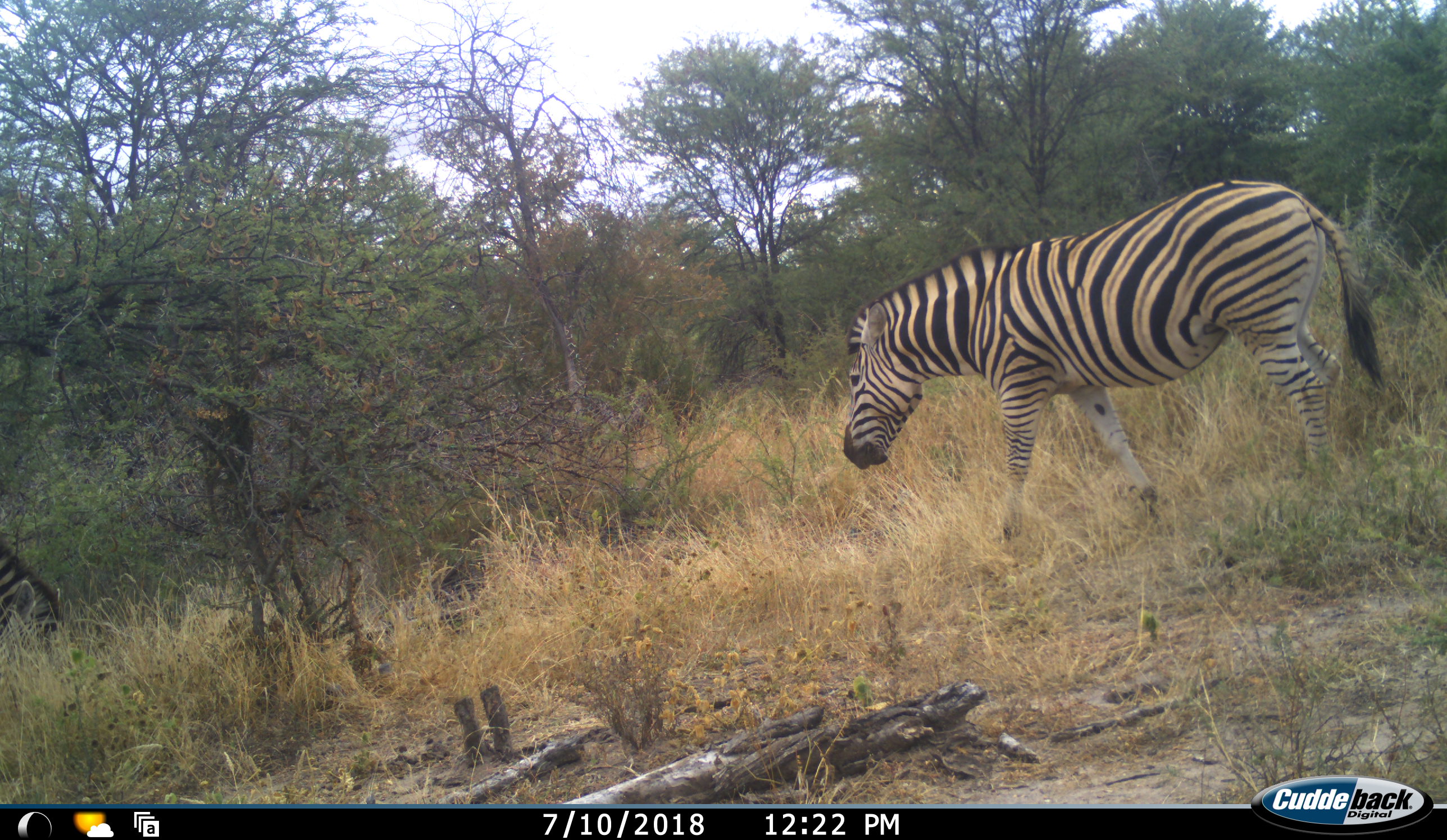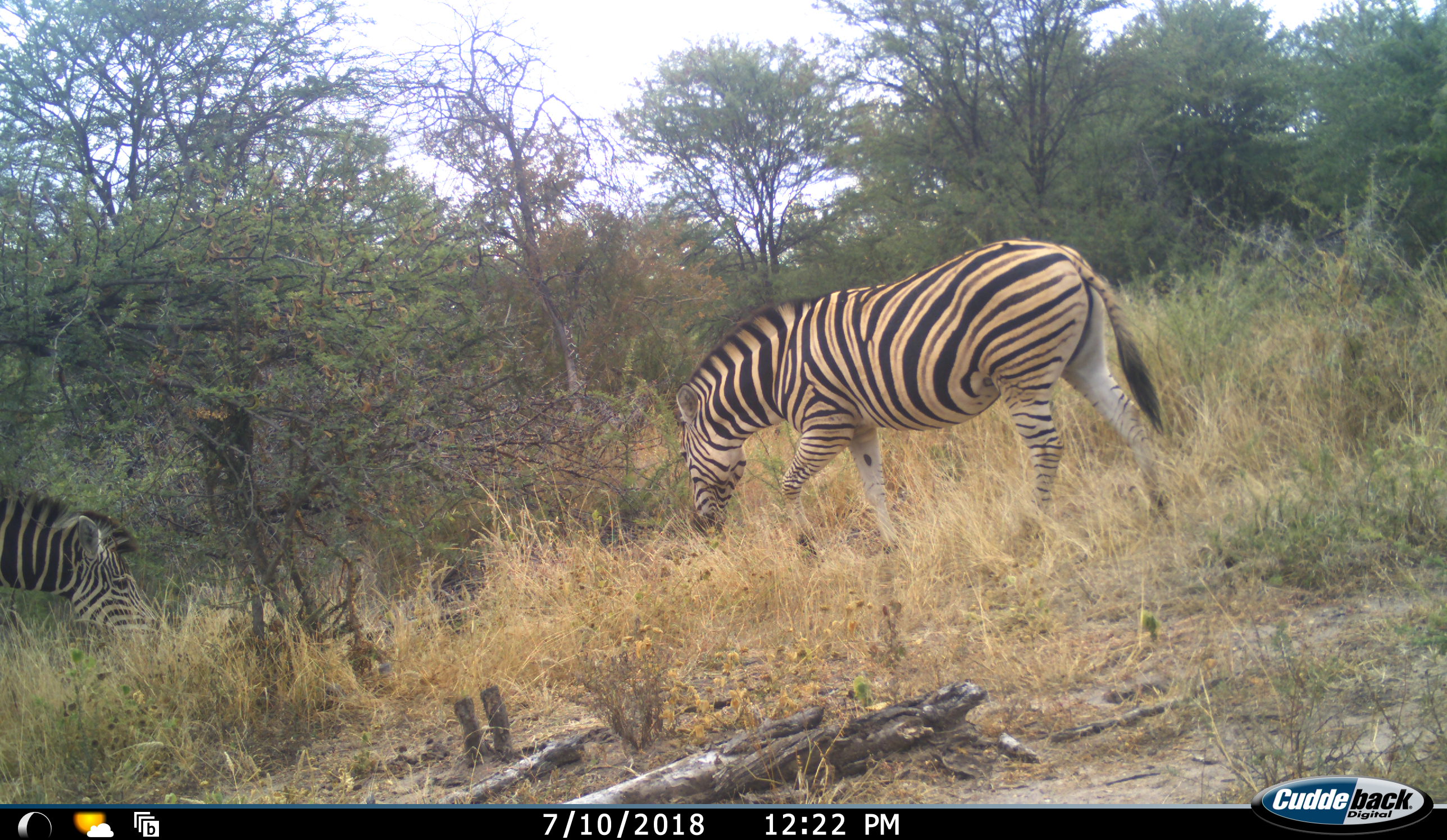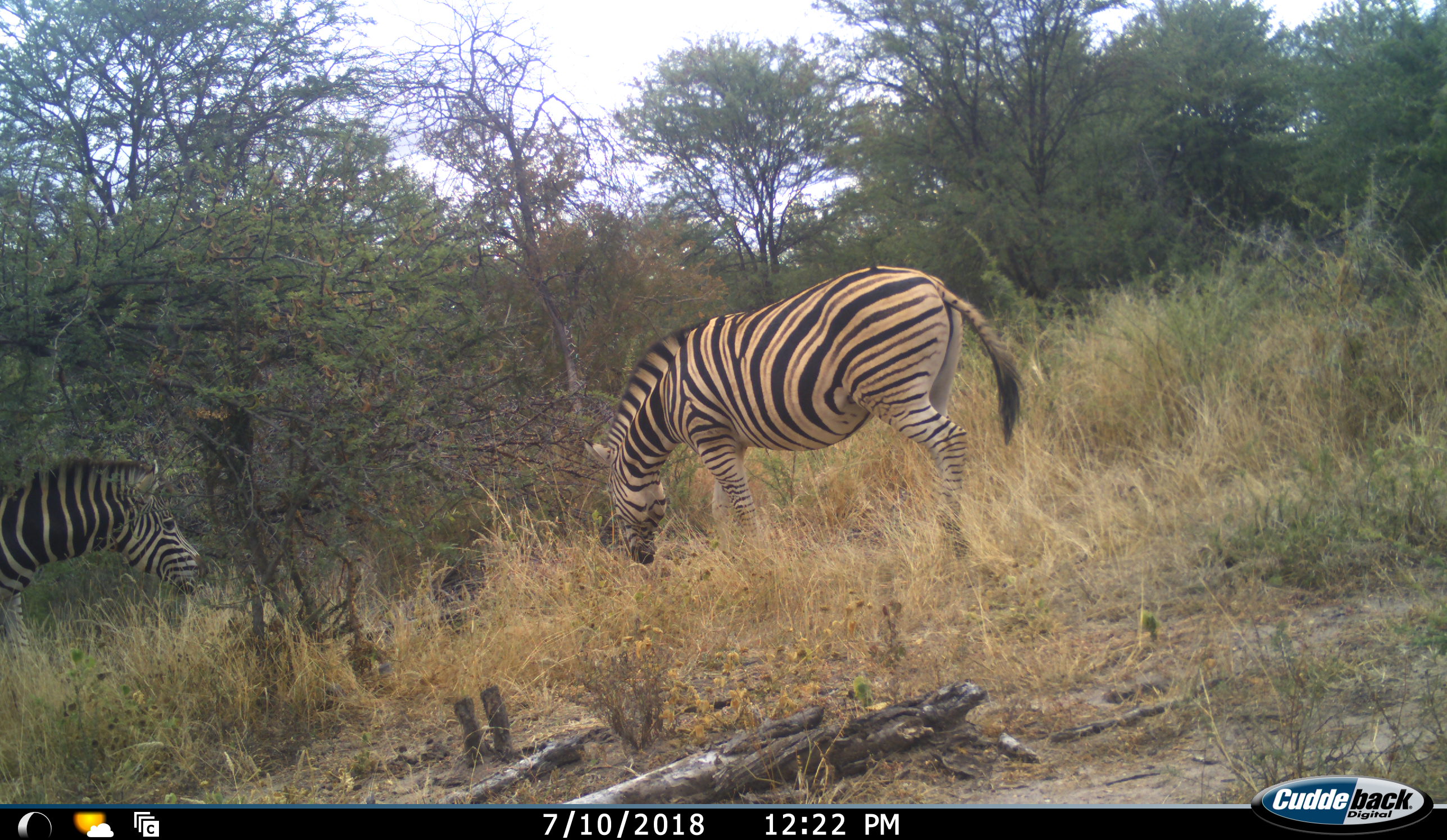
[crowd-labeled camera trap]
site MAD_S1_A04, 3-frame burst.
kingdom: Animalia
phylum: Chordata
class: Mammalia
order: Perissodactyla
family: Equidae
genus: Equus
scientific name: Equus quagga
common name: plains zebra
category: zebraplains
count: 2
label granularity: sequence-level